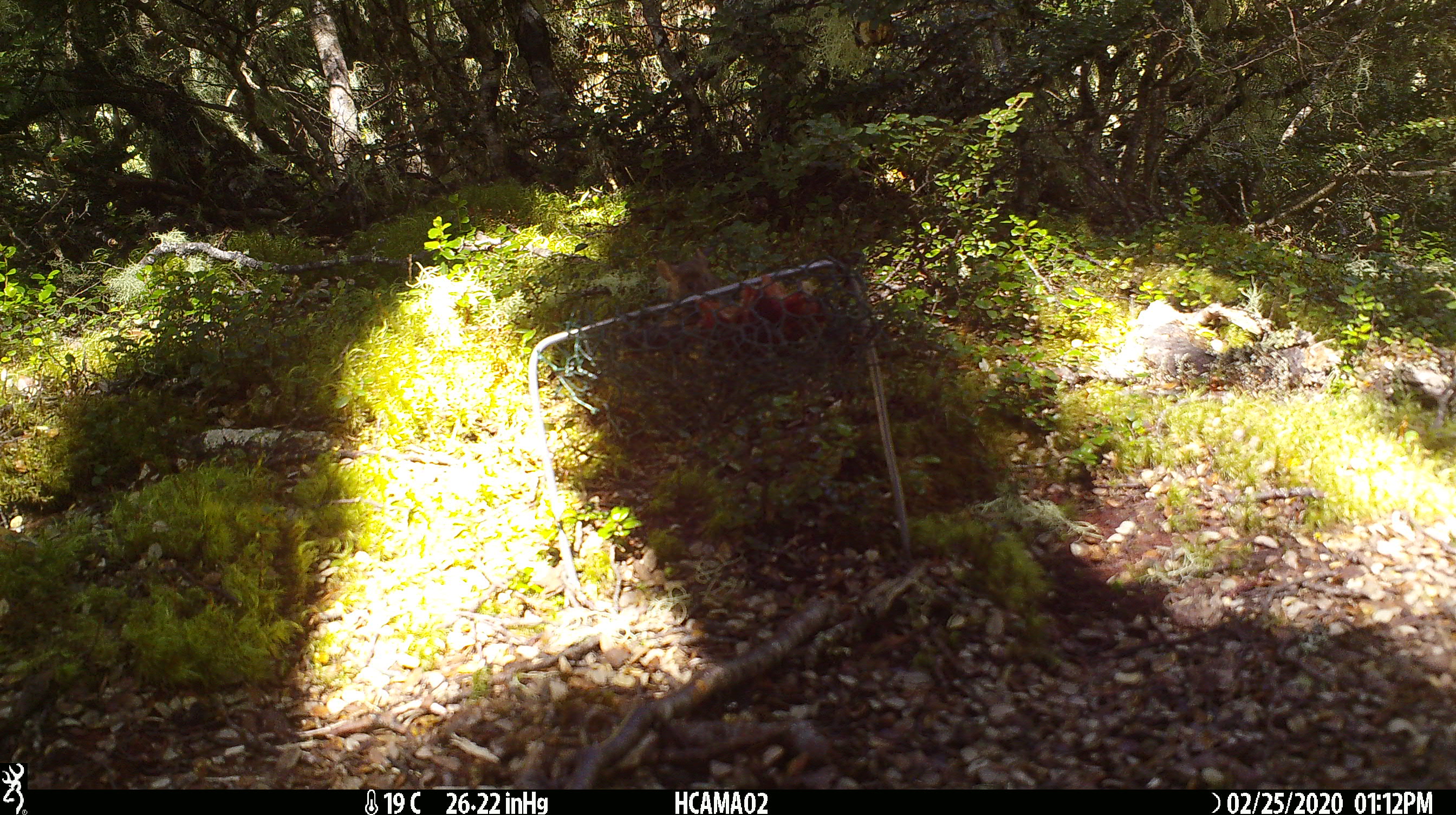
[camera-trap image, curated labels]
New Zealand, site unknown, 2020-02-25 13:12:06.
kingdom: Animalia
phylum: Chordata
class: Mammalia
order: Rodentia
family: Muridae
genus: Mus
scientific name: Mus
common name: mouse